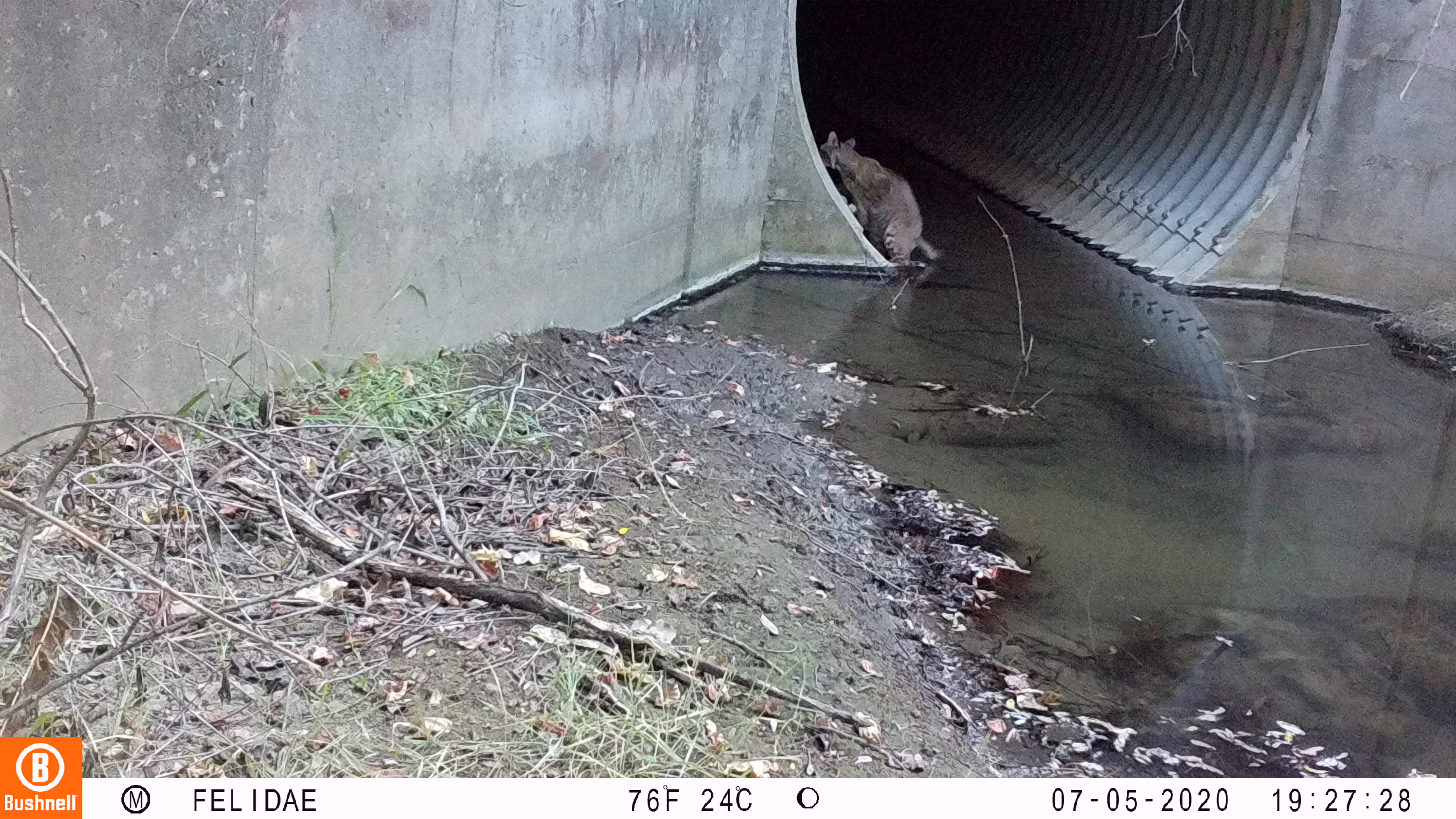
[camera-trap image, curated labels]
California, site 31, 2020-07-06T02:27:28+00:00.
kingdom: Animalia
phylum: Chordata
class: Mammalia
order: Carnivora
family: Felidae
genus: Lynx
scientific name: Lynx rufus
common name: bobcat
Bobcat (Lynx rufus).